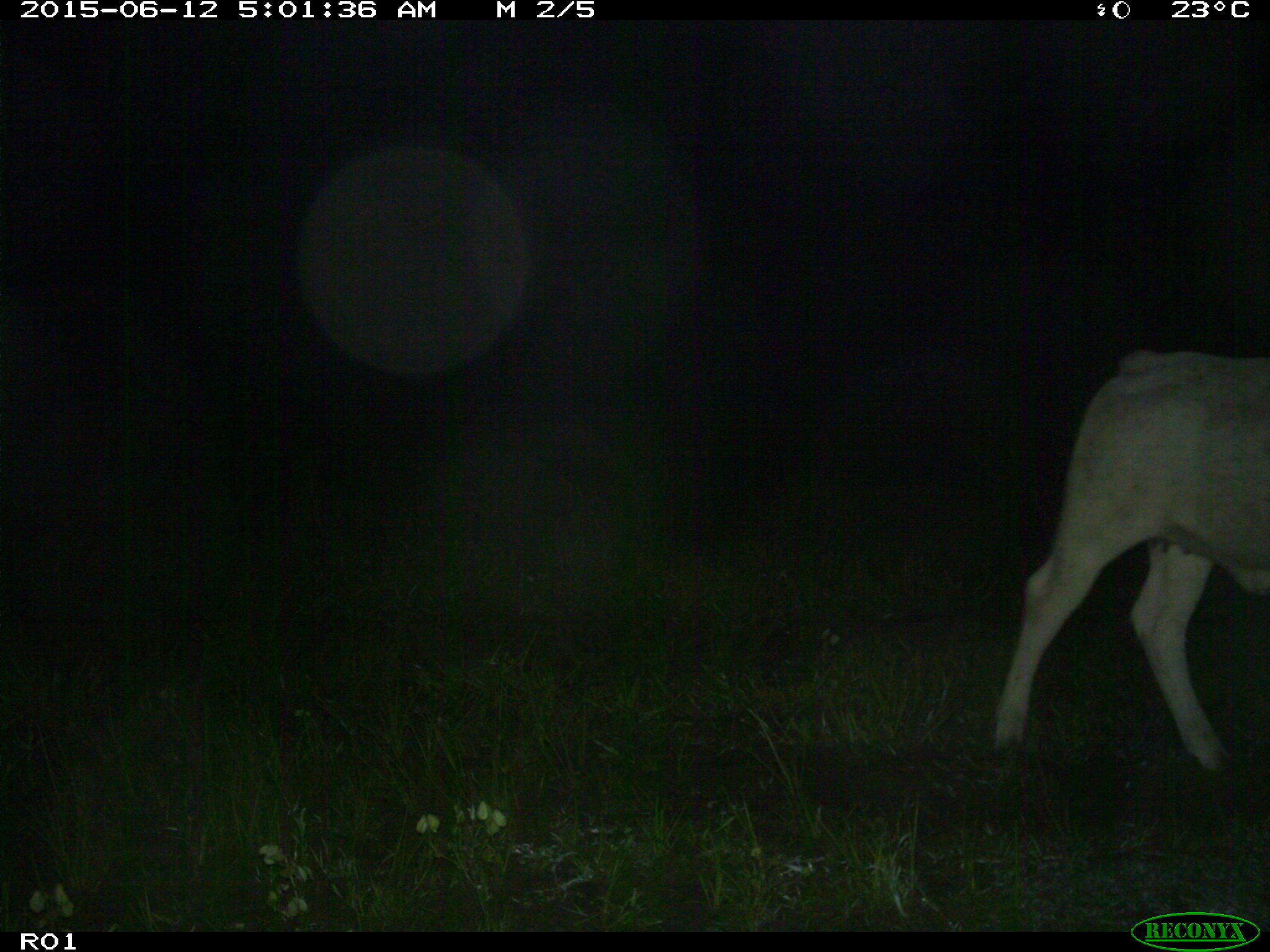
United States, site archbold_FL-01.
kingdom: Animalia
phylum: Chordata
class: Mammalia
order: Artiodactyla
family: Bovidae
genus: Bos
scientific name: Bos taurus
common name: domestic cow